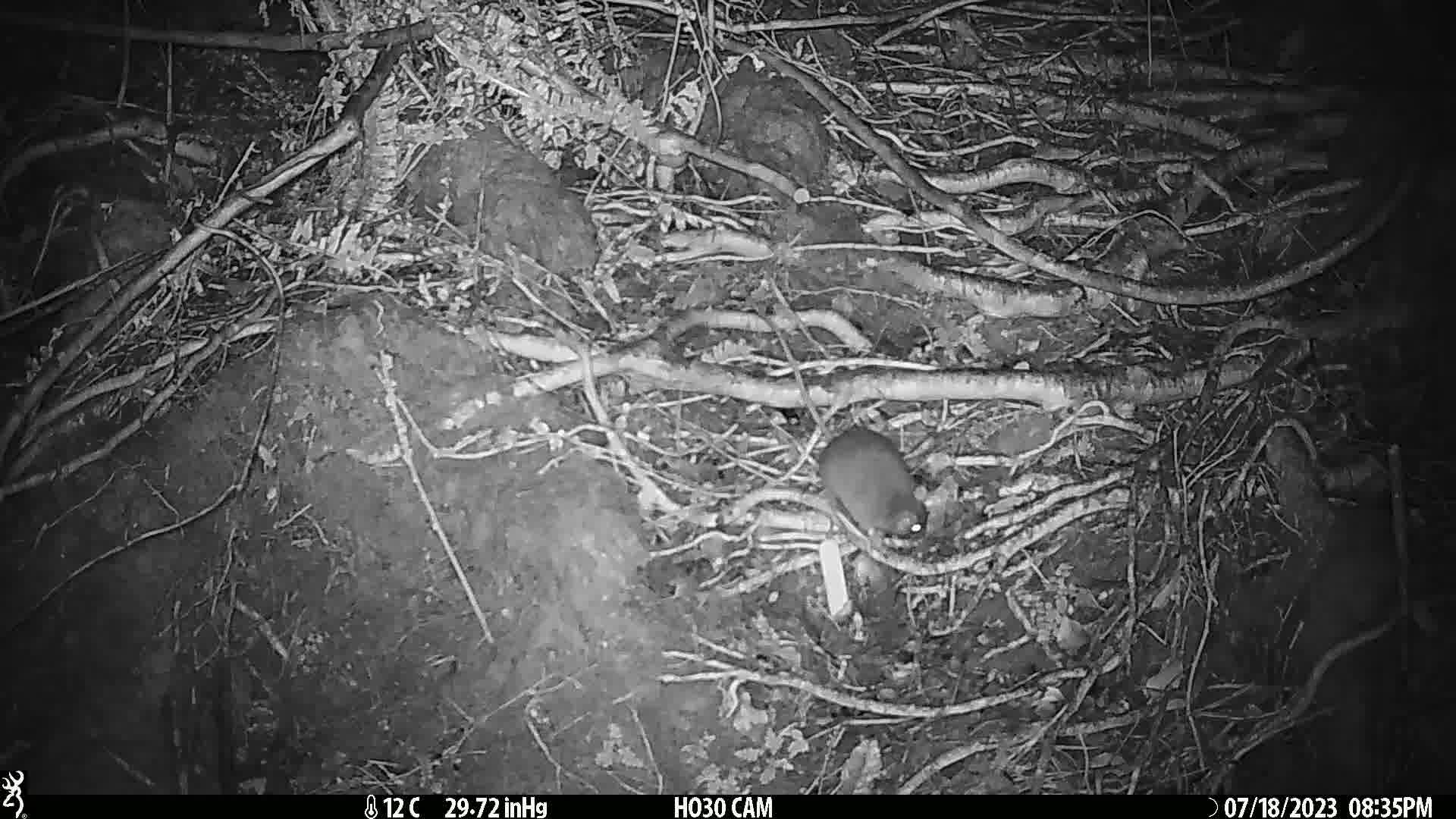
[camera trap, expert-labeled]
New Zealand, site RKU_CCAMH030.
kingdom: Animalia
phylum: Chordata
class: Mammalia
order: Rodentia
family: Muridae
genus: Rattus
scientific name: Rattus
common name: rat